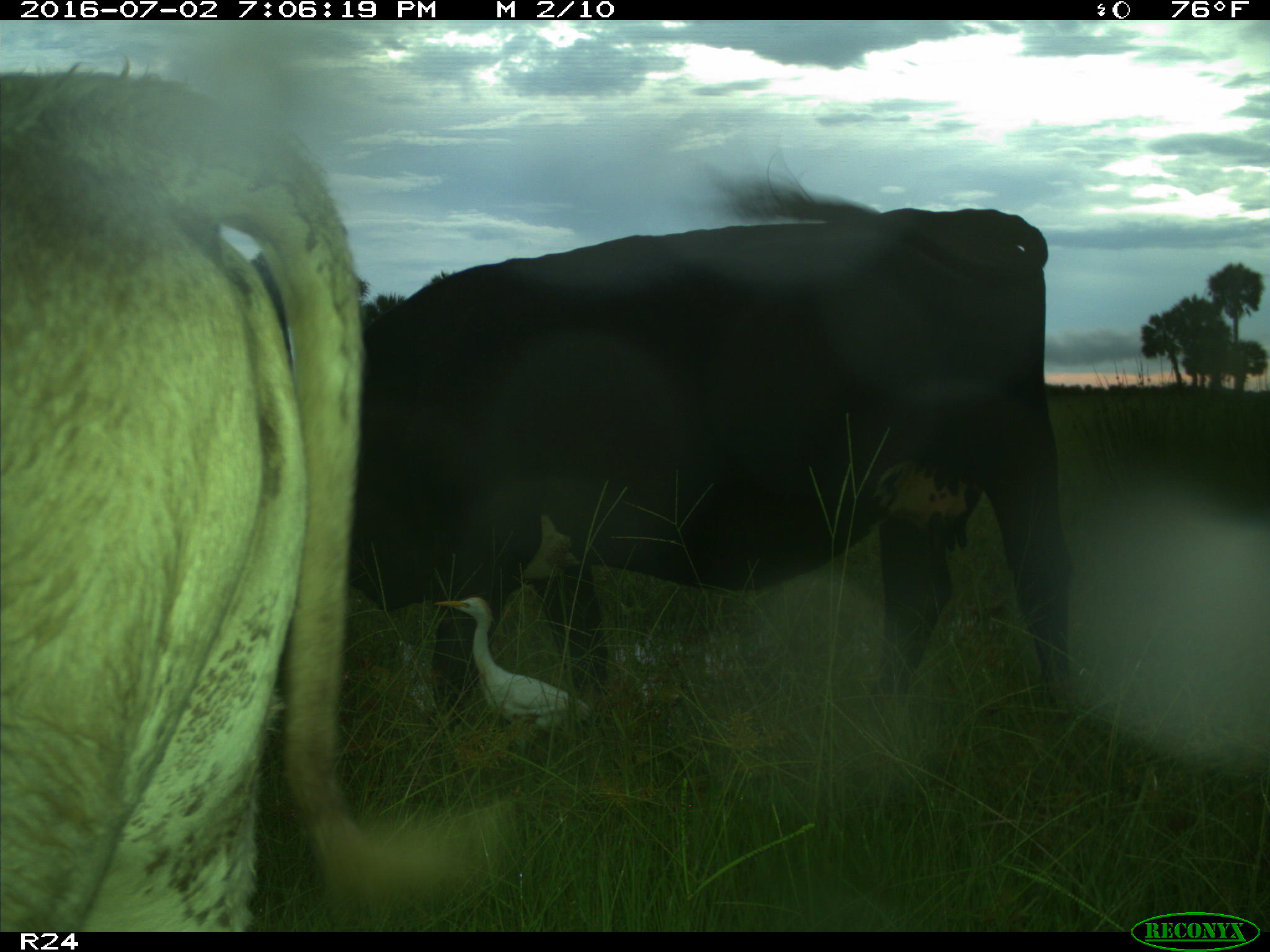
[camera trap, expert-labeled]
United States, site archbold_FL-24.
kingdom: Animalia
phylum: Chordata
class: Mammalia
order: Artiodactyla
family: Bovidae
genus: Bos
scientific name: Bos taurus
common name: domestic cow